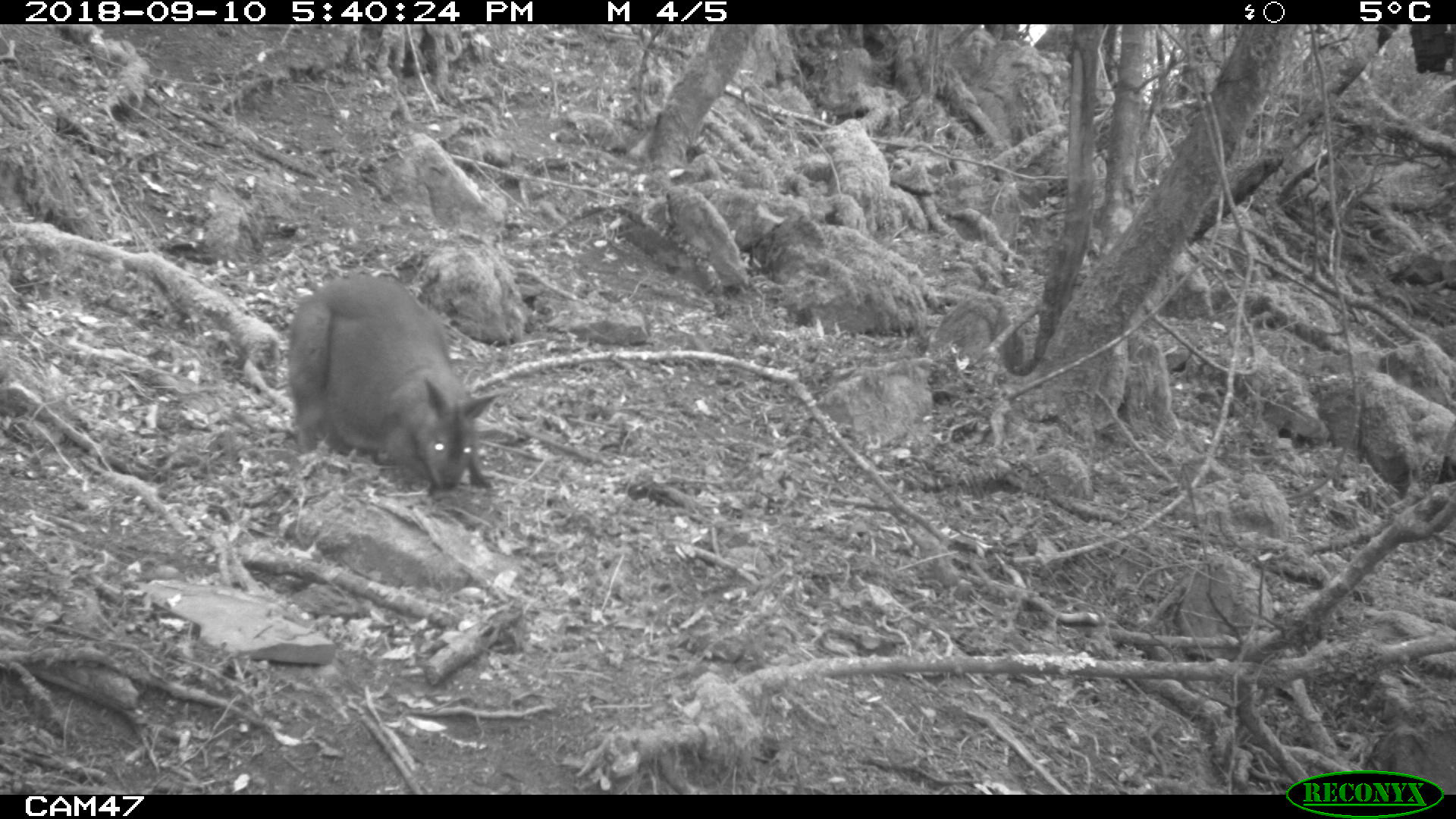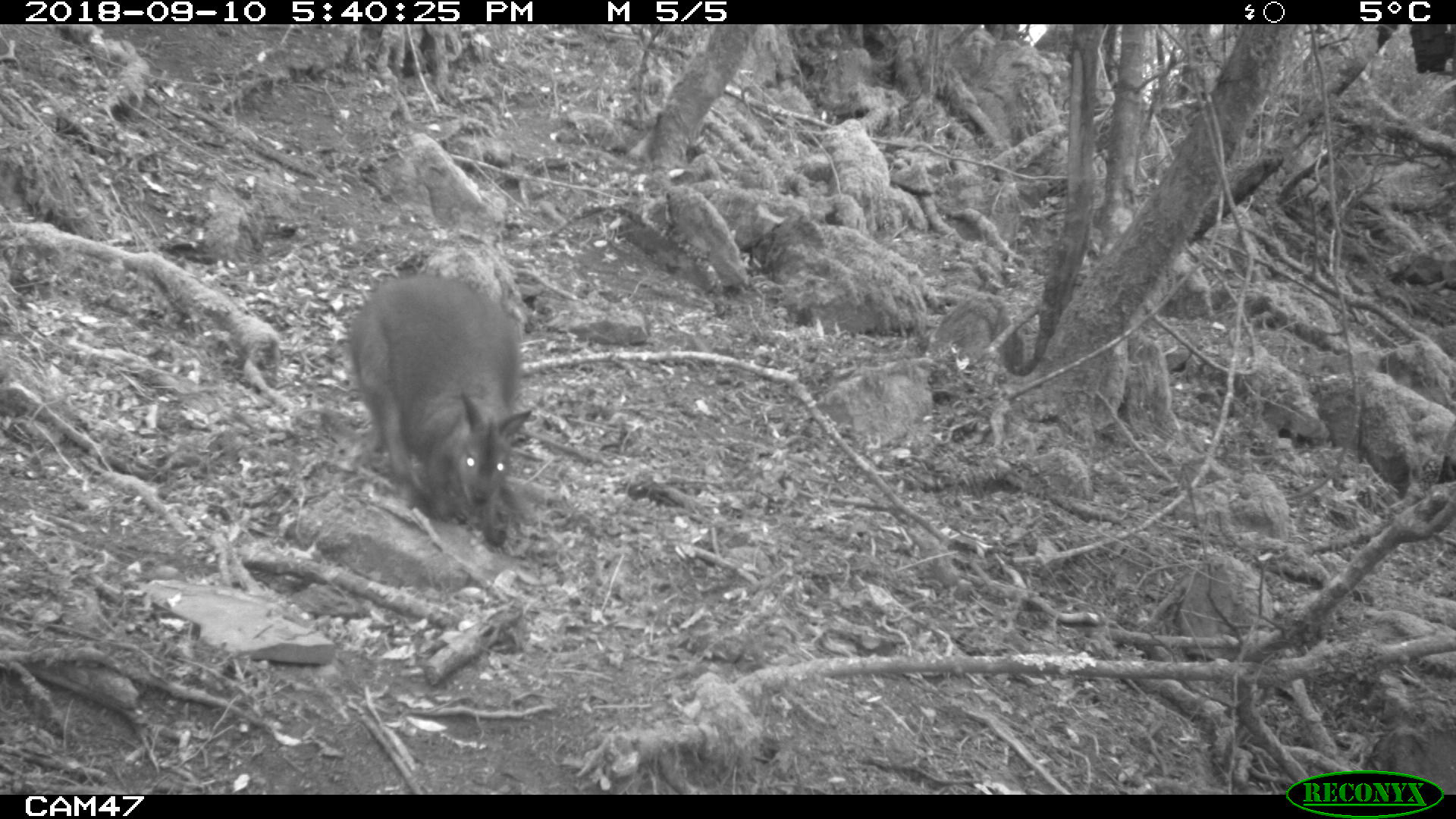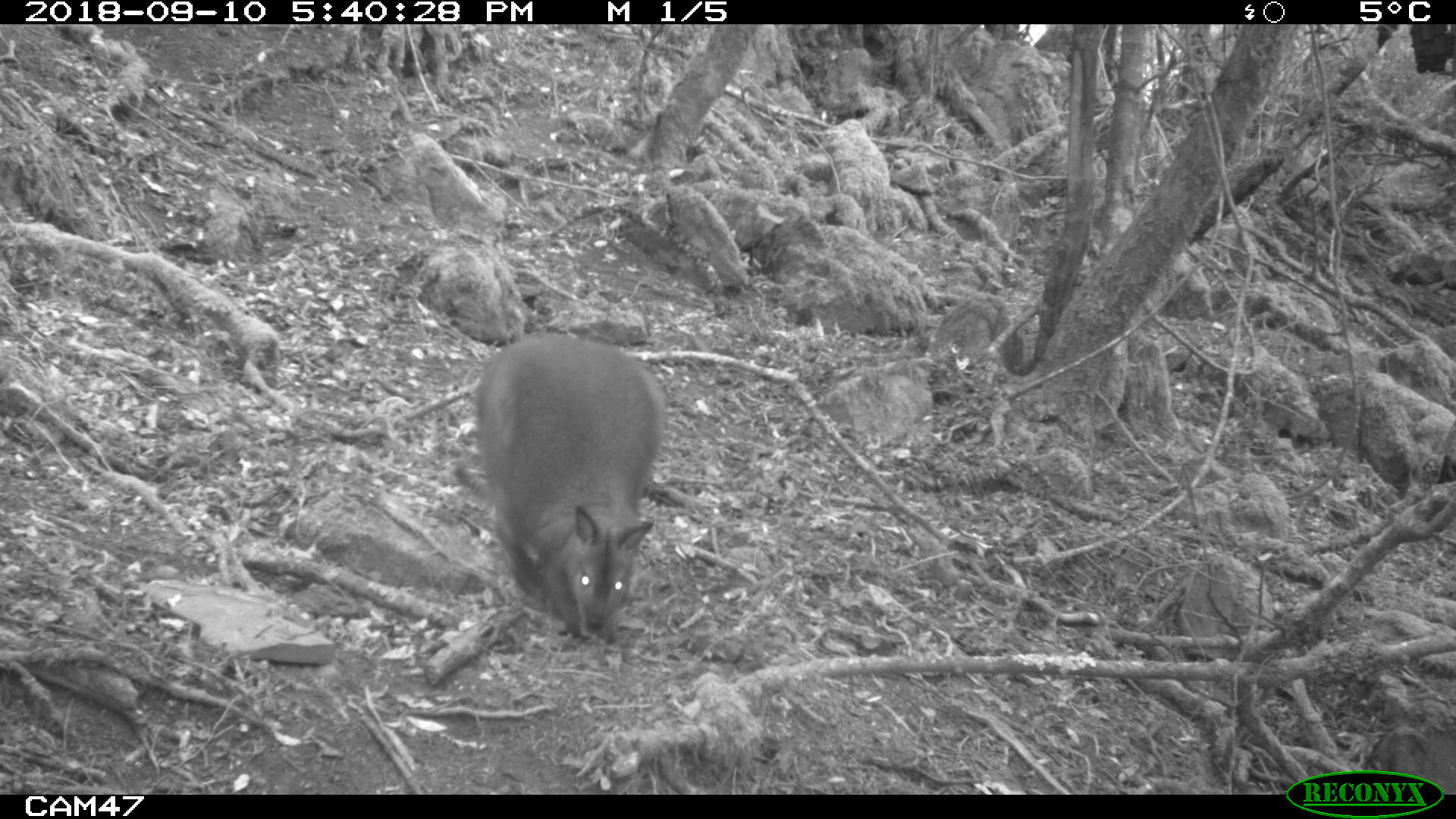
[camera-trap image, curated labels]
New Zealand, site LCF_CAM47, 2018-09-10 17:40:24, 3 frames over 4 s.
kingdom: Animalia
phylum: Chordata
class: Mammalia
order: Diprotodontia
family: Macropodidae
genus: Notamacropus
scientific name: Notamacropus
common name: wallaby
Wallaby (Notamacropus).